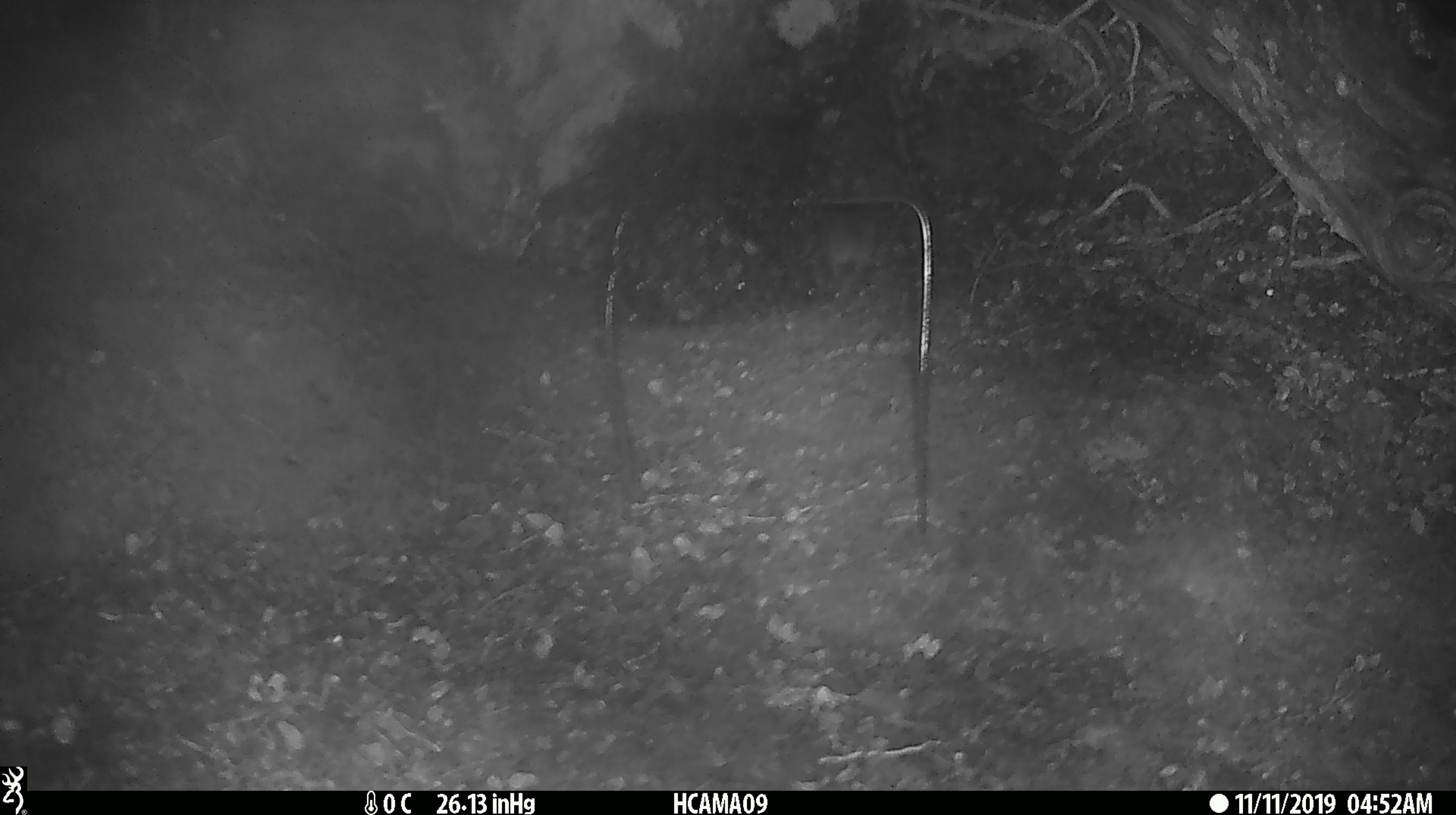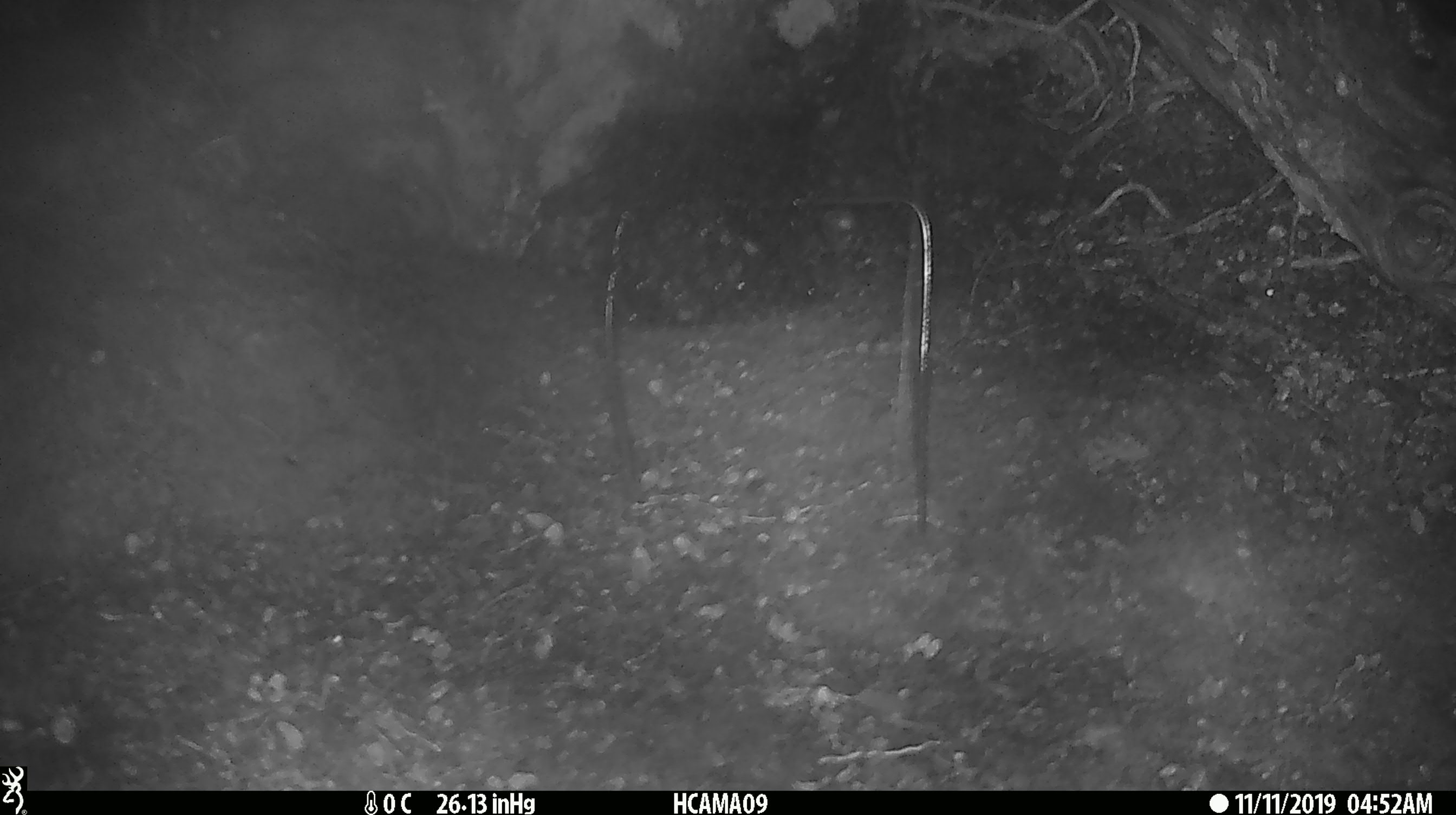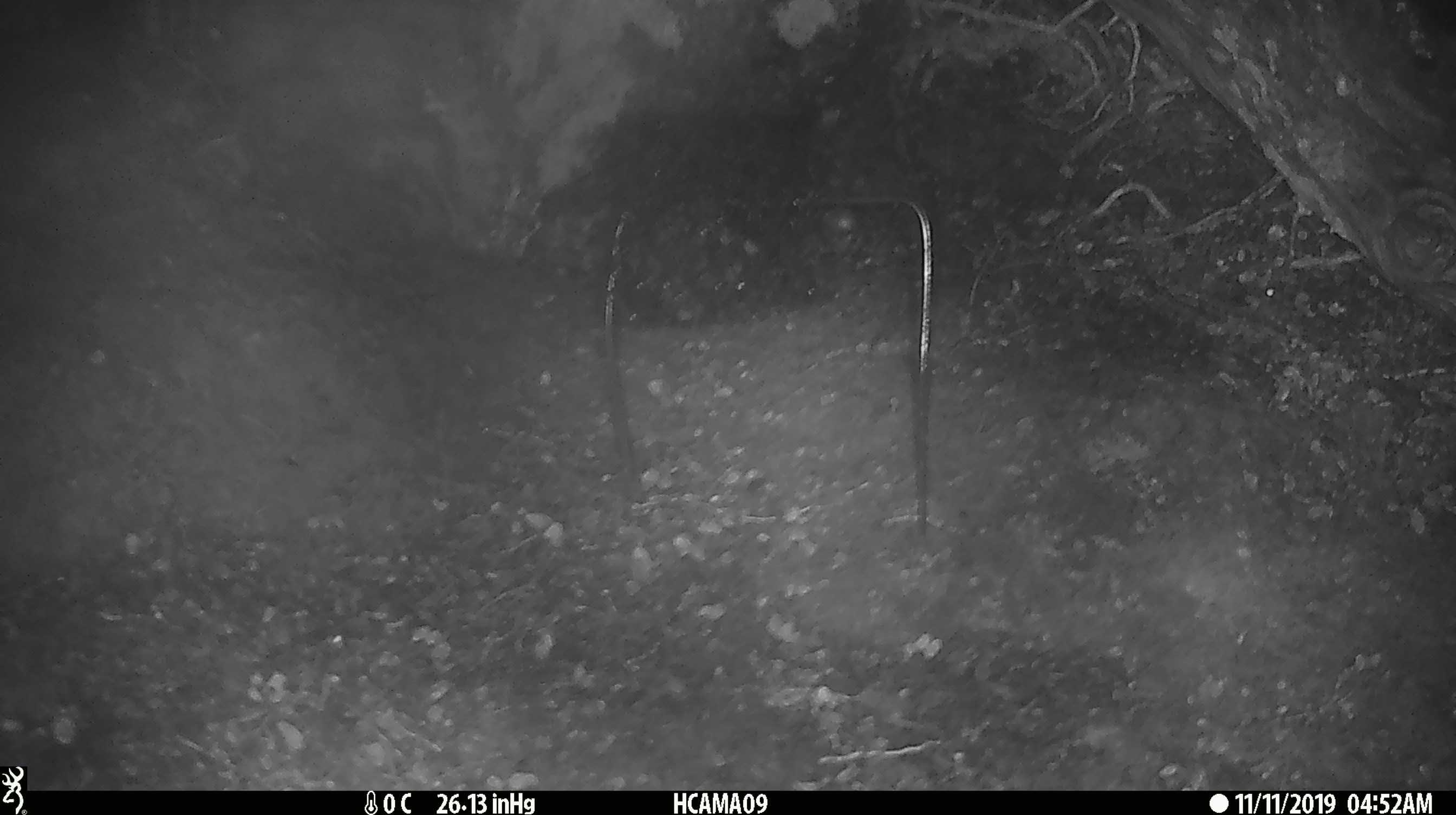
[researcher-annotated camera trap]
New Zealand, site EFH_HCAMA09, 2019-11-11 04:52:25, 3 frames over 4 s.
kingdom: Animalia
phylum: Chordata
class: Mammalia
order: Rodentia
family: Muridae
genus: Mus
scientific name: Mus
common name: mouse